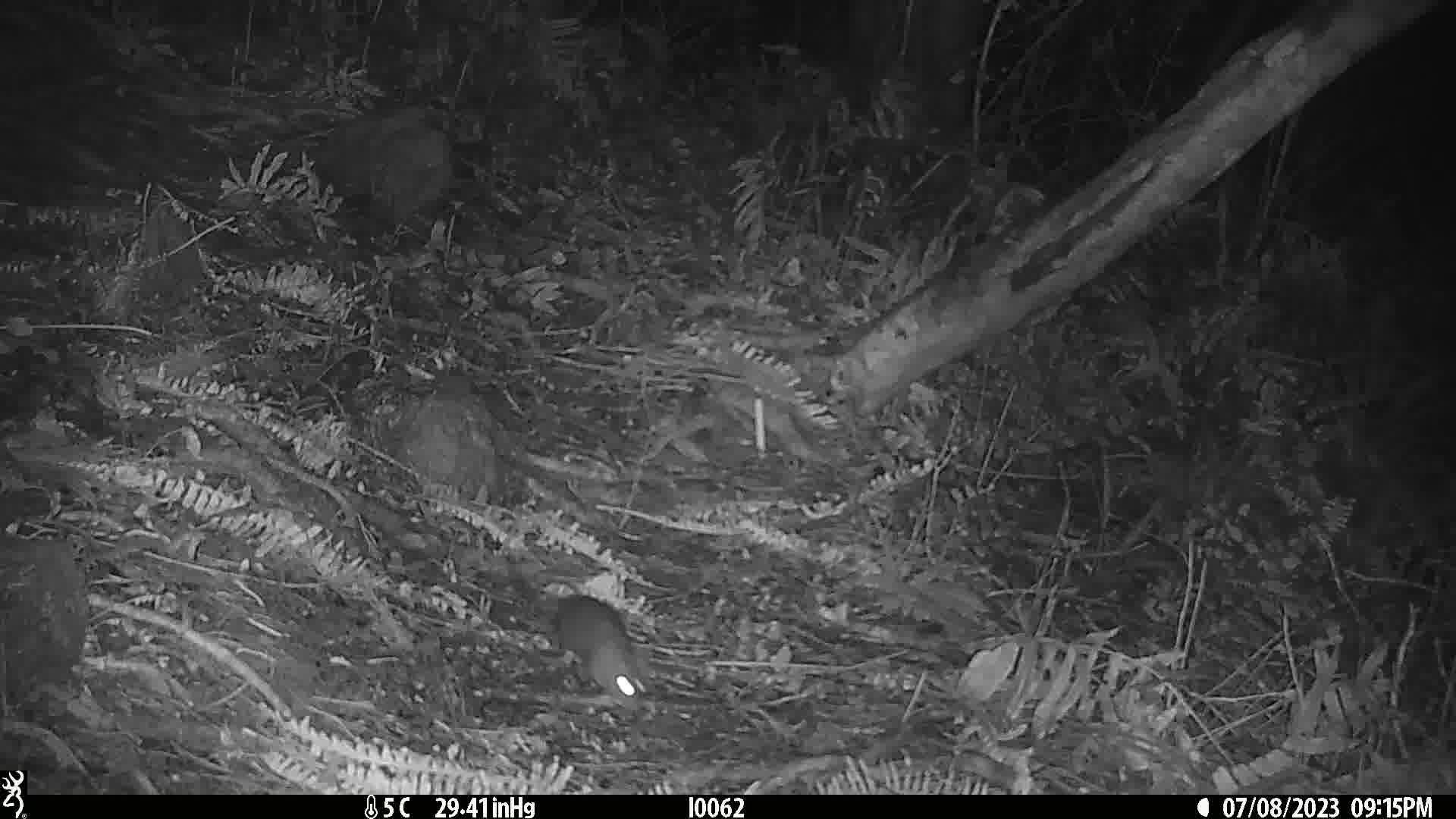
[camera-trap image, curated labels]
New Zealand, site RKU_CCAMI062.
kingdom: Animalia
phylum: Chordata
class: Mammalia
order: Rodentia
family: Muridae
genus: Rattus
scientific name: Rattus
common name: rat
Rat (Rattus).